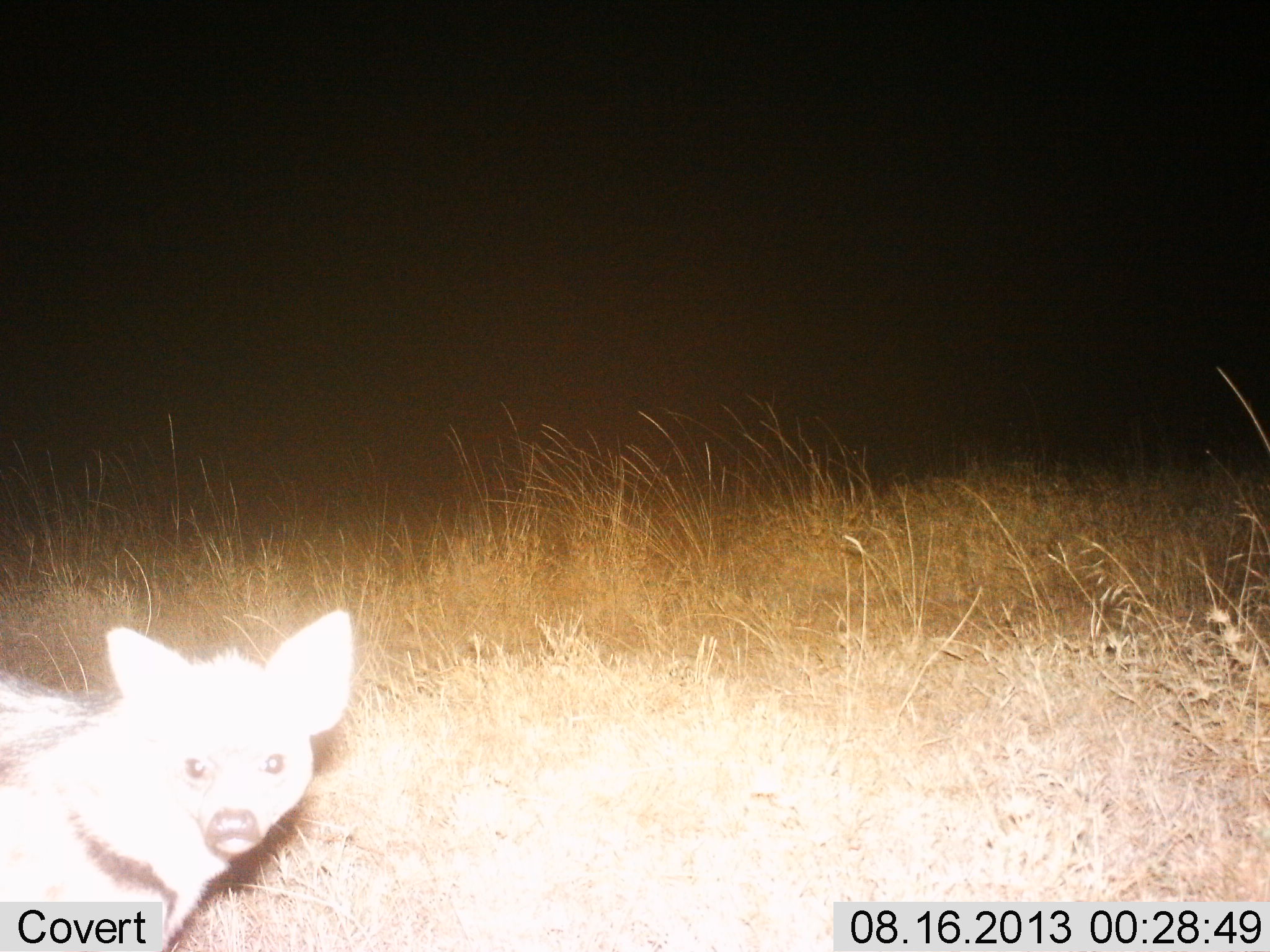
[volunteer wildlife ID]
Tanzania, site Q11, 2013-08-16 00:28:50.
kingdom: Animalia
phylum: Chordata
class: Mammalia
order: Carnivora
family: Hyaenidae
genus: Proteles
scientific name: Proteles cristatus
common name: aardwolf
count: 1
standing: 100%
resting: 0%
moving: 0%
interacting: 0%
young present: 0%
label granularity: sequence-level